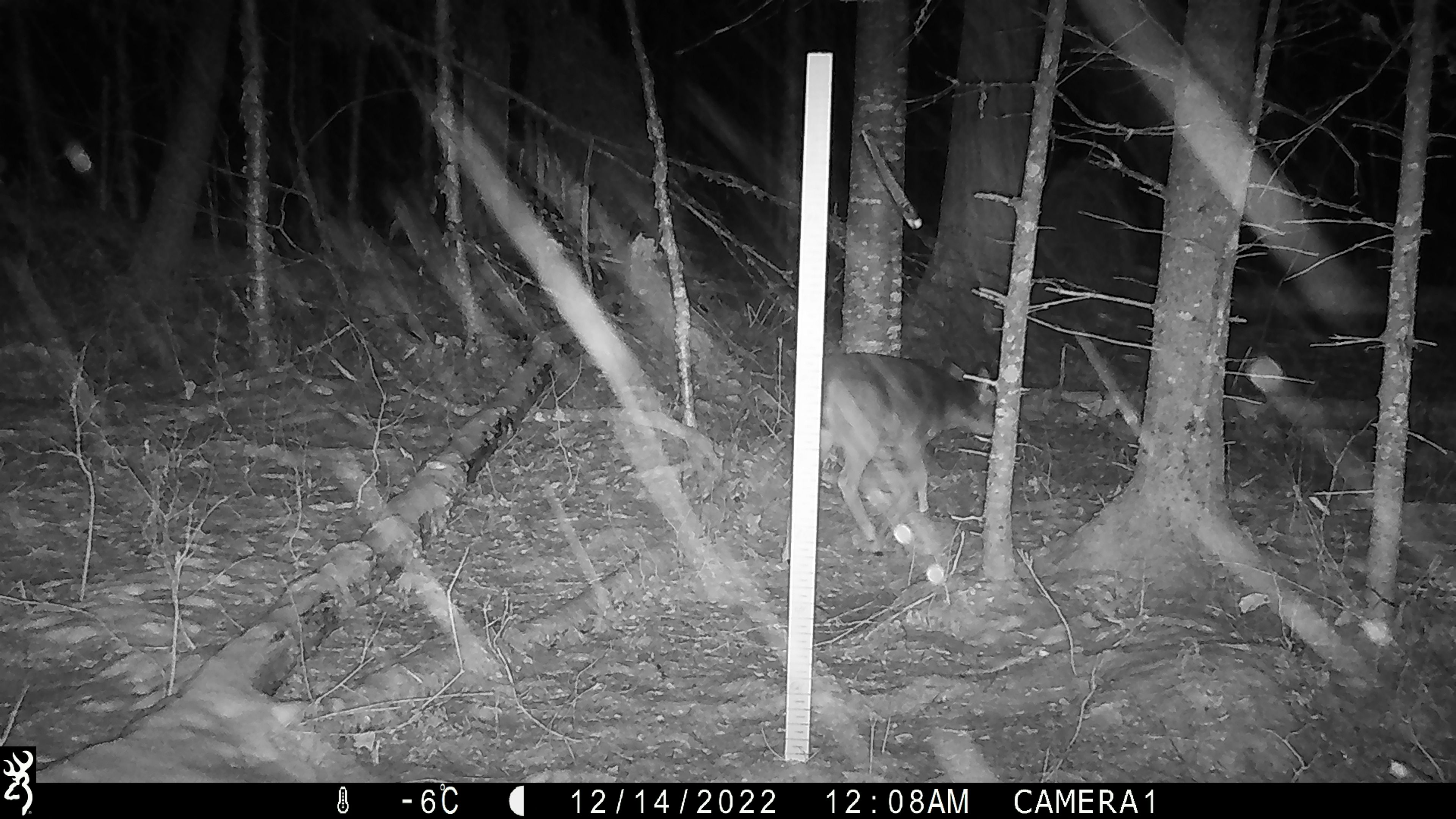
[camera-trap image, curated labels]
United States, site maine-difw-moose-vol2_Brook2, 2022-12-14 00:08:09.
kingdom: Animalia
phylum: Chordata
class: Mammalia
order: Artiodactyla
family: Cervidae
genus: Odocoileus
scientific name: Odocoileus virginianus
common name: white-tailed deer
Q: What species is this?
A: White-tailed deer (Odocoileus virginianus).